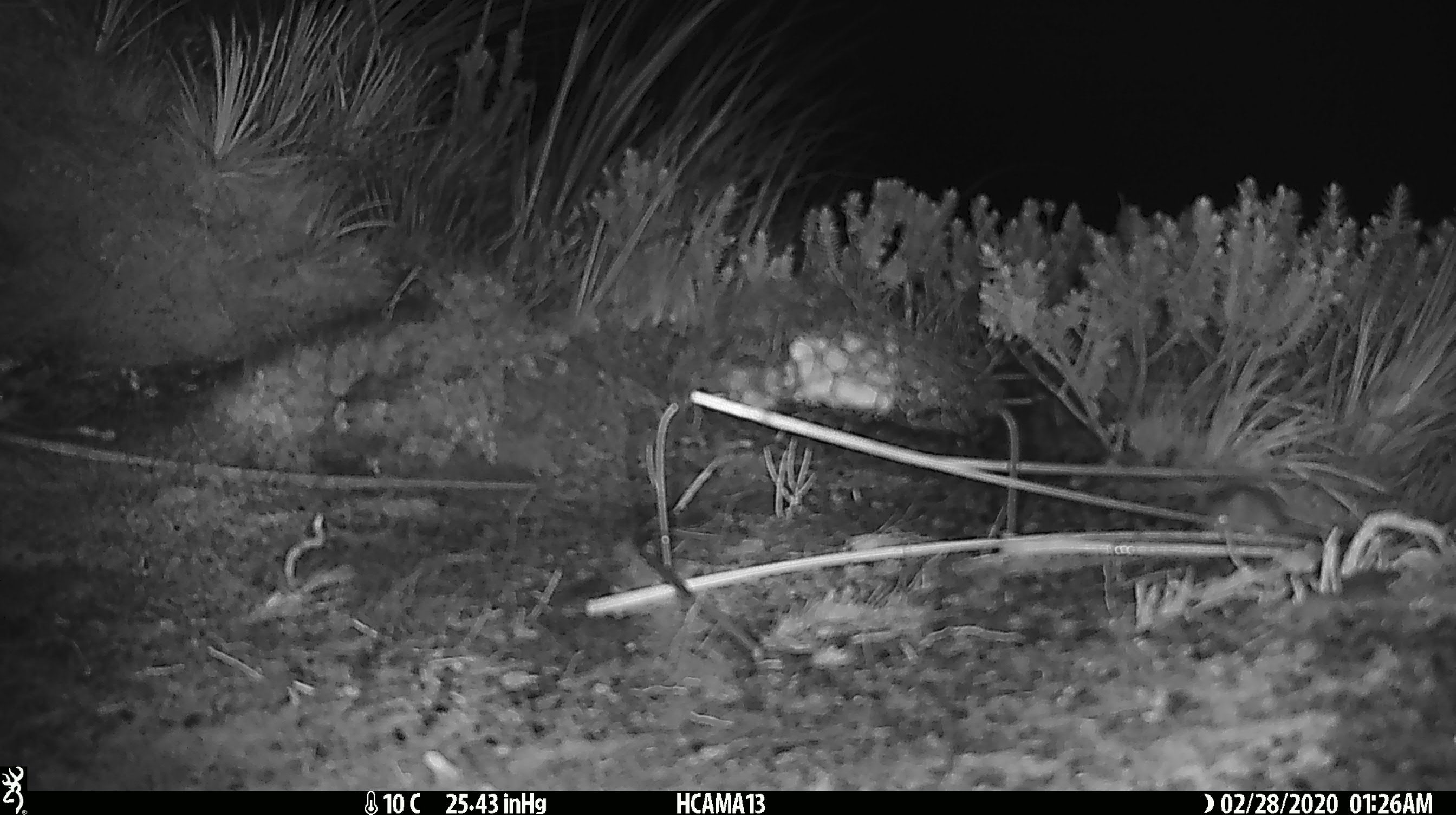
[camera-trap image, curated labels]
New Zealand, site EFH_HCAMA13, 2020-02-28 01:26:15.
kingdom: Animalia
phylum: Chordata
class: Mammalia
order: Rodentia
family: Muridae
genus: Mus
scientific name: Mus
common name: mouse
Mouse (Mus).